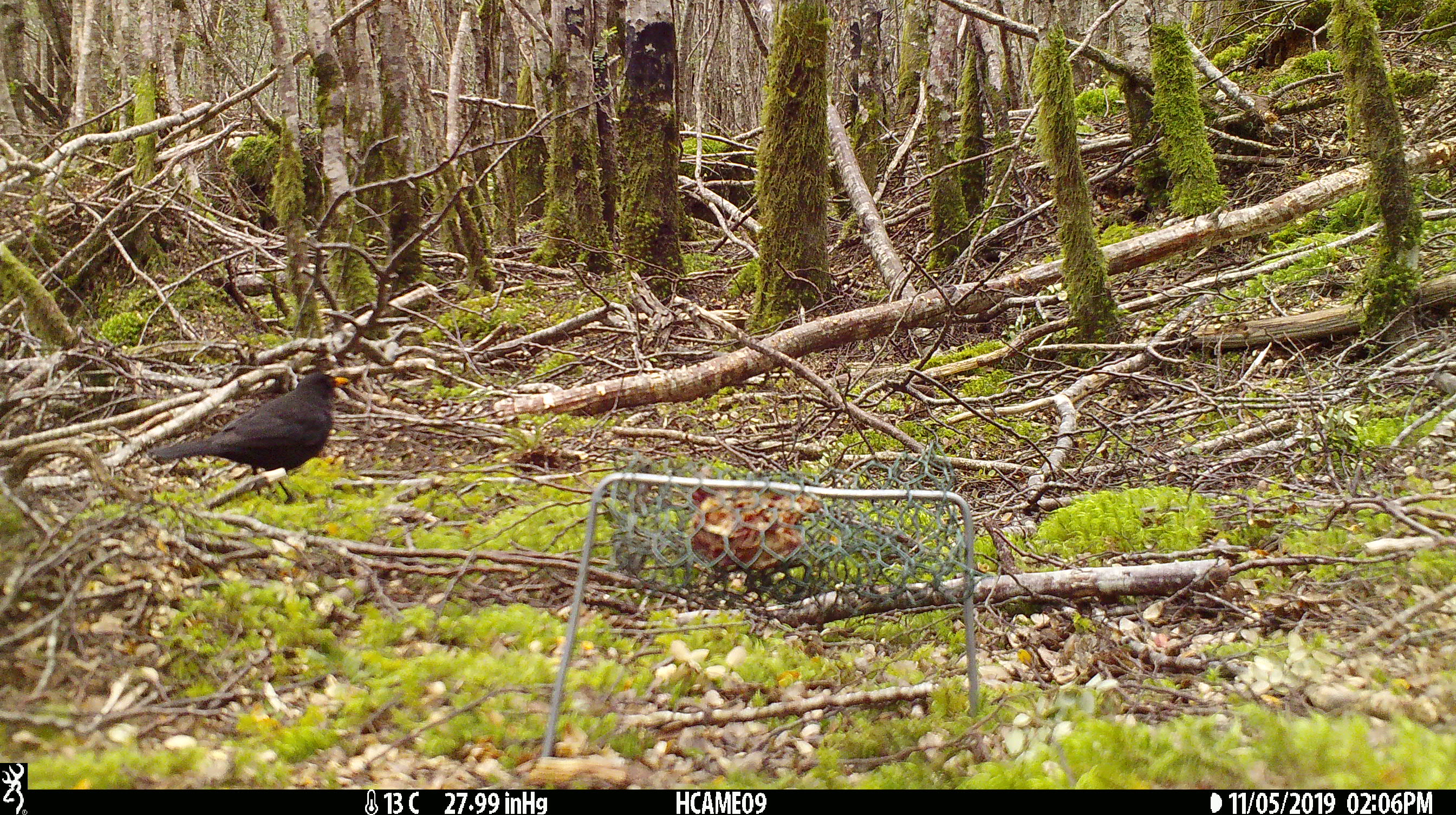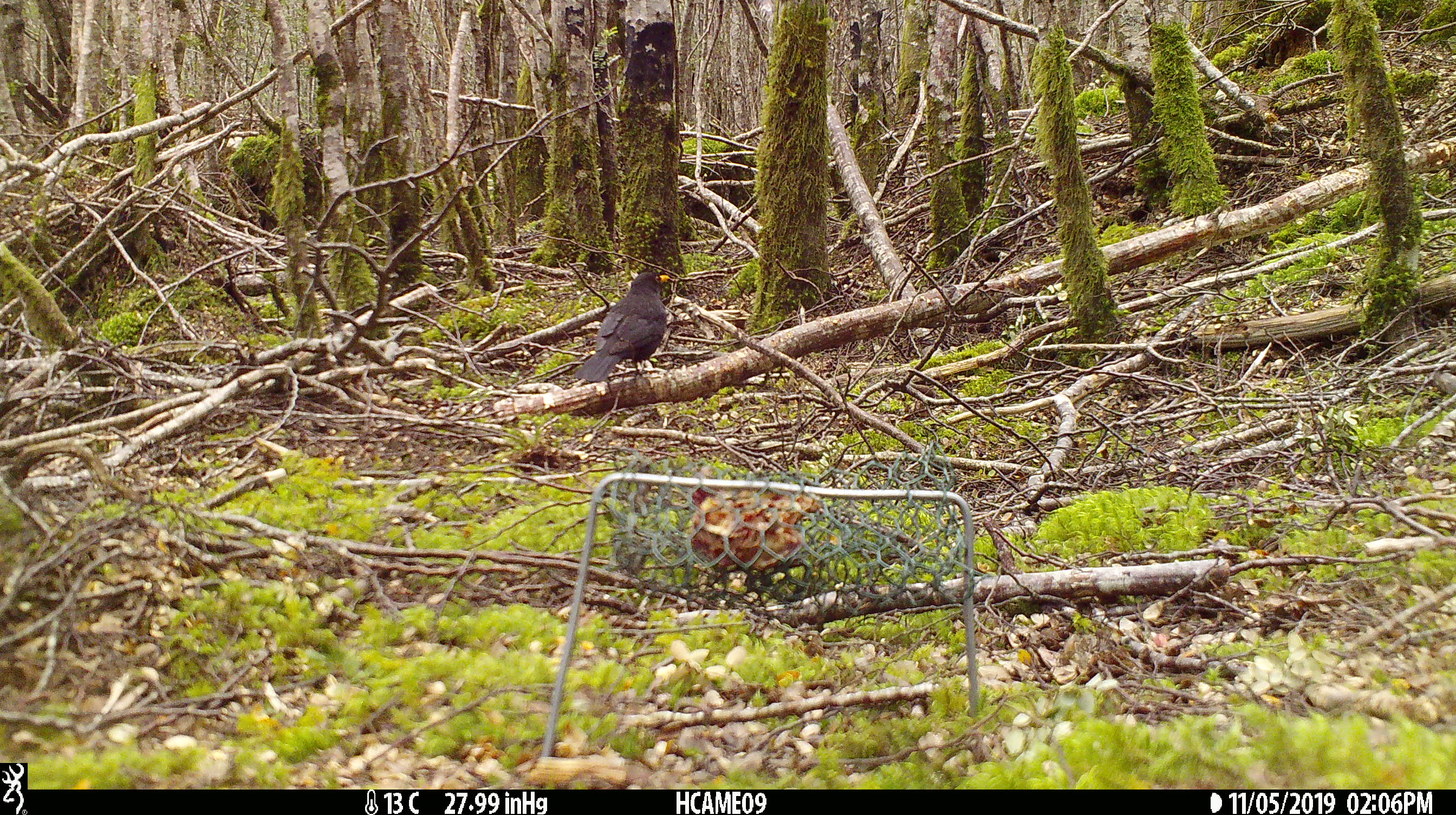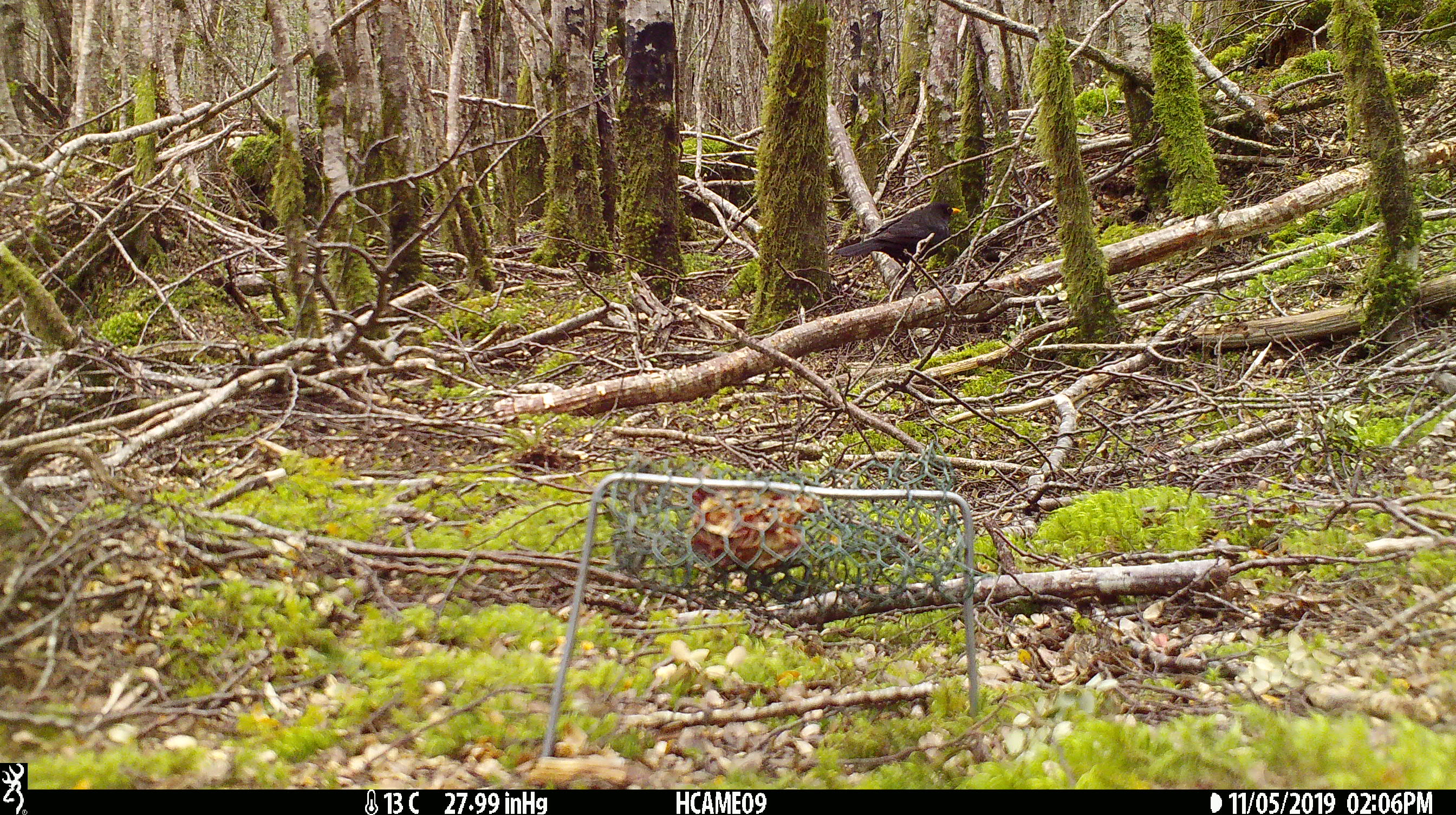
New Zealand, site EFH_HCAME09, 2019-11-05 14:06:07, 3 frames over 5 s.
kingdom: Animalia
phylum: Chordata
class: Aves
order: Passeriformes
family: Turdidae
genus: Turdus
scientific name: Turdus merula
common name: eurasian blackbird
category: blackbird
Blackbird (eurasian blackbird) (Turdus merula).